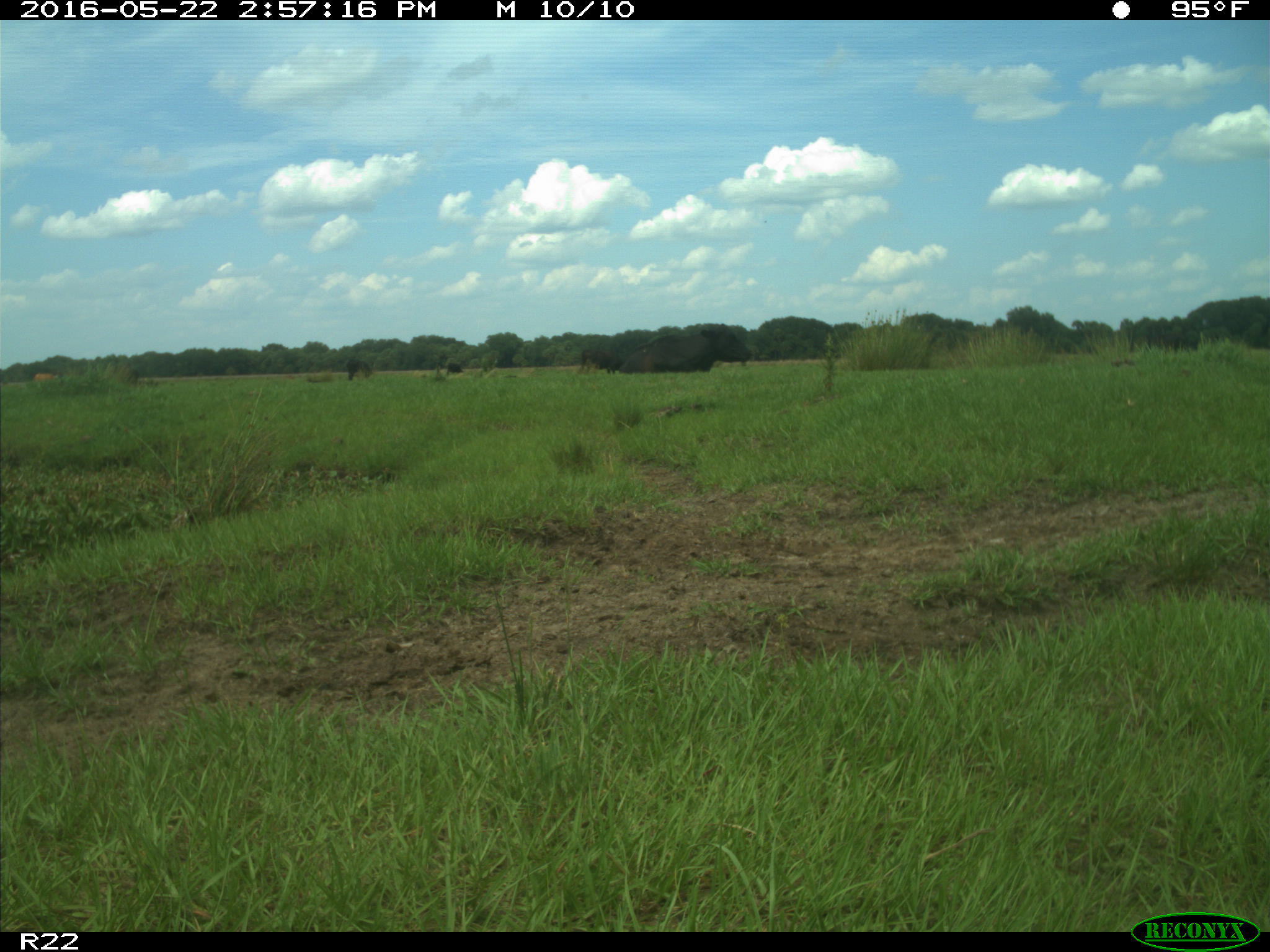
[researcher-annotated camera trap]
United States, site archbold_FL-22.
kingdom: Animalia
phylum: Chordata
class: Mammalia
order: Artiodactyla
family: Bovidae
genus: Bos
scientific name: Bos taurus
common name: domestic cow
Bos taurus (domestic cow).